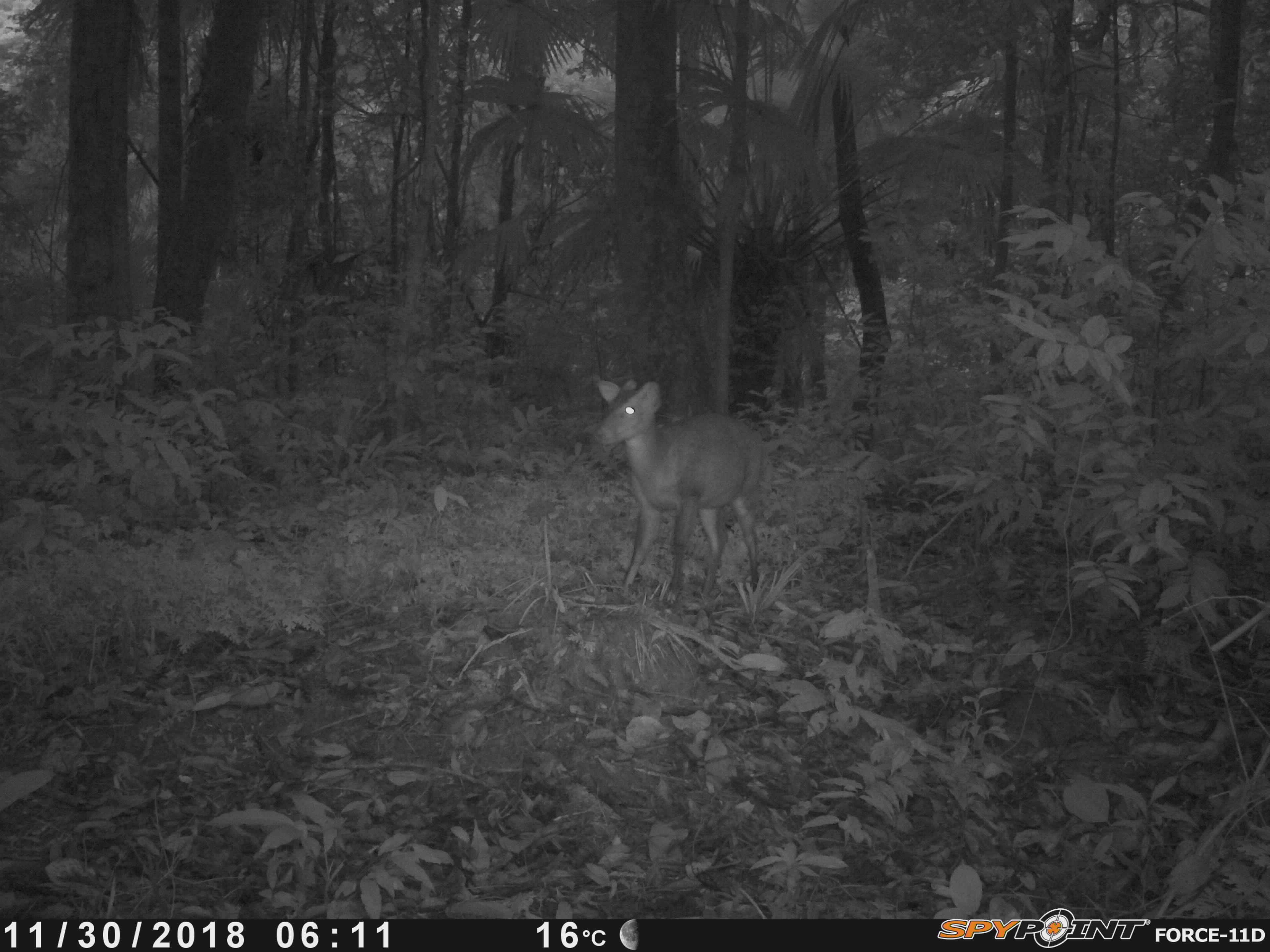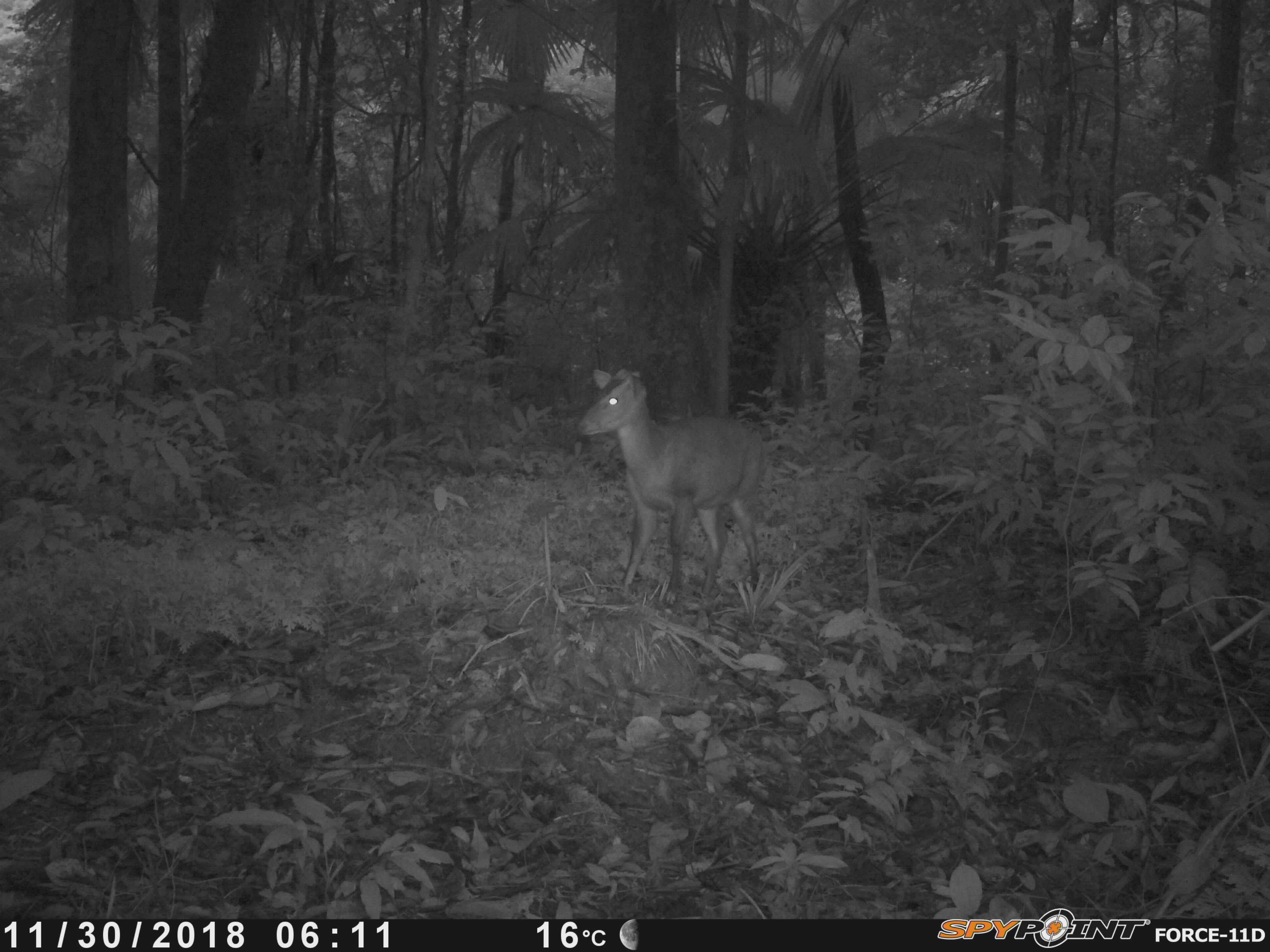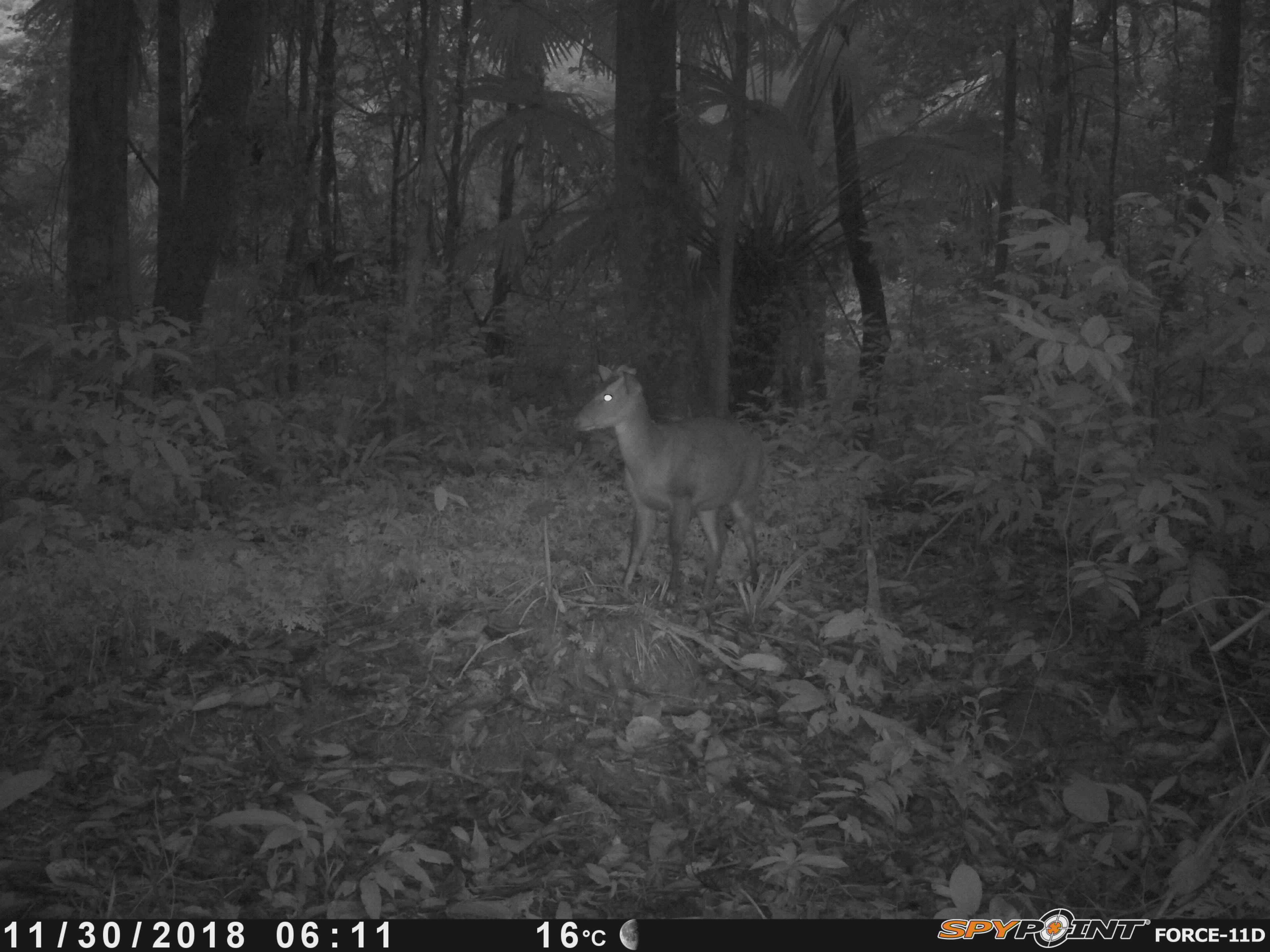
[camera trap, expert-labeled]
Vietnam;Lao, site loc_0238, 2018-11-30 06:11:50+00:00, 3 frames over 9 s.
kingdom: Animalia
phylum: Chordata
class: Mammalia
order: Artiodactyla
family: Cervidae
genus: Muntiacus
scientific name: Muntiacus vuquangensis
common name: large-antlered muntjac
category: large antlered muntjac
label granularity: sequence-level